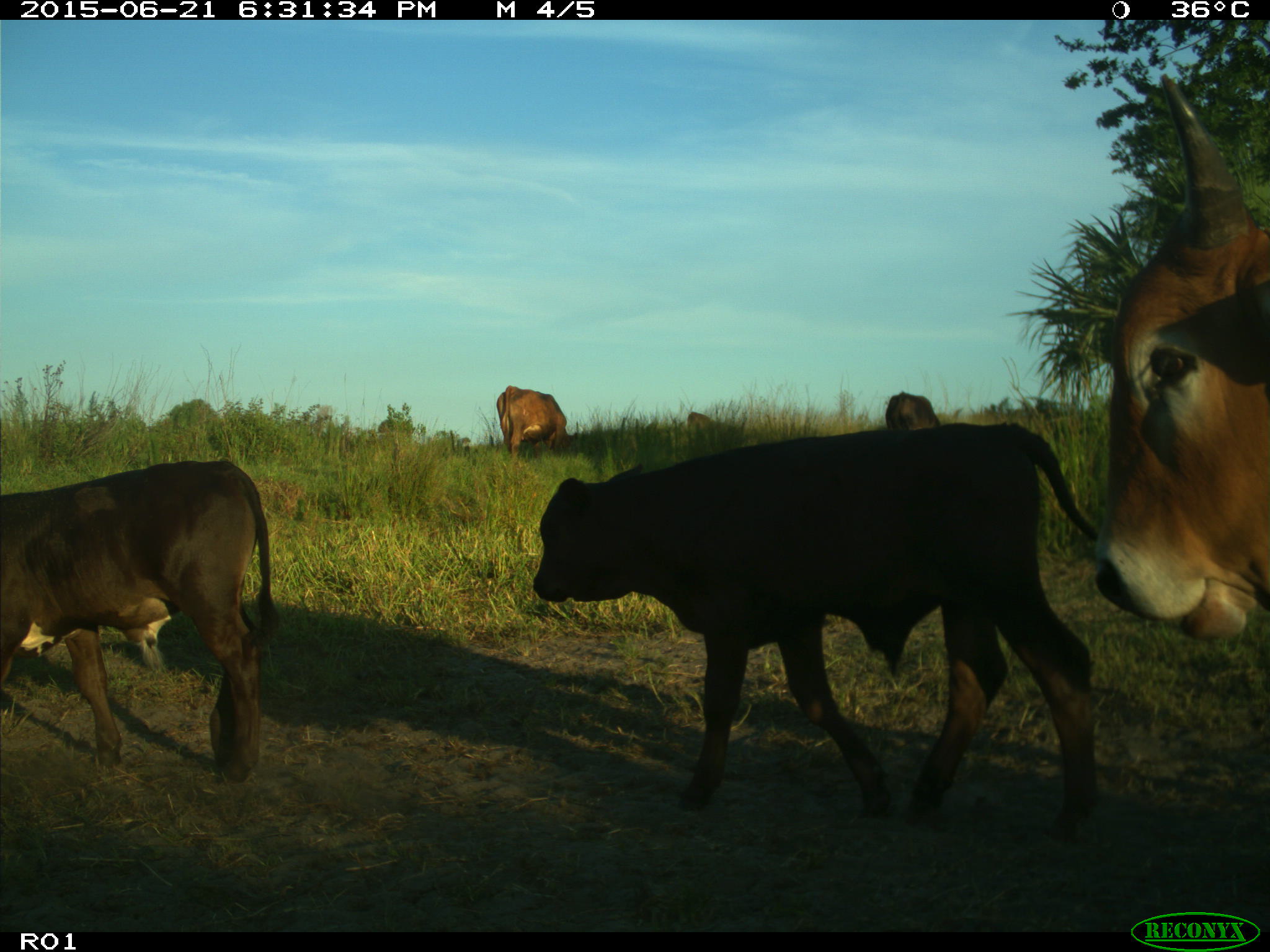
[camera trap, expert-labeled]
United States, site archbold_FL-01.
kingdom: Animalia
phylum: Chordata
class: Mammalia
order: Artiodactyla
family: Bovidae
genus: Bos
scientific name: Bos taurus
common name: domestic cow